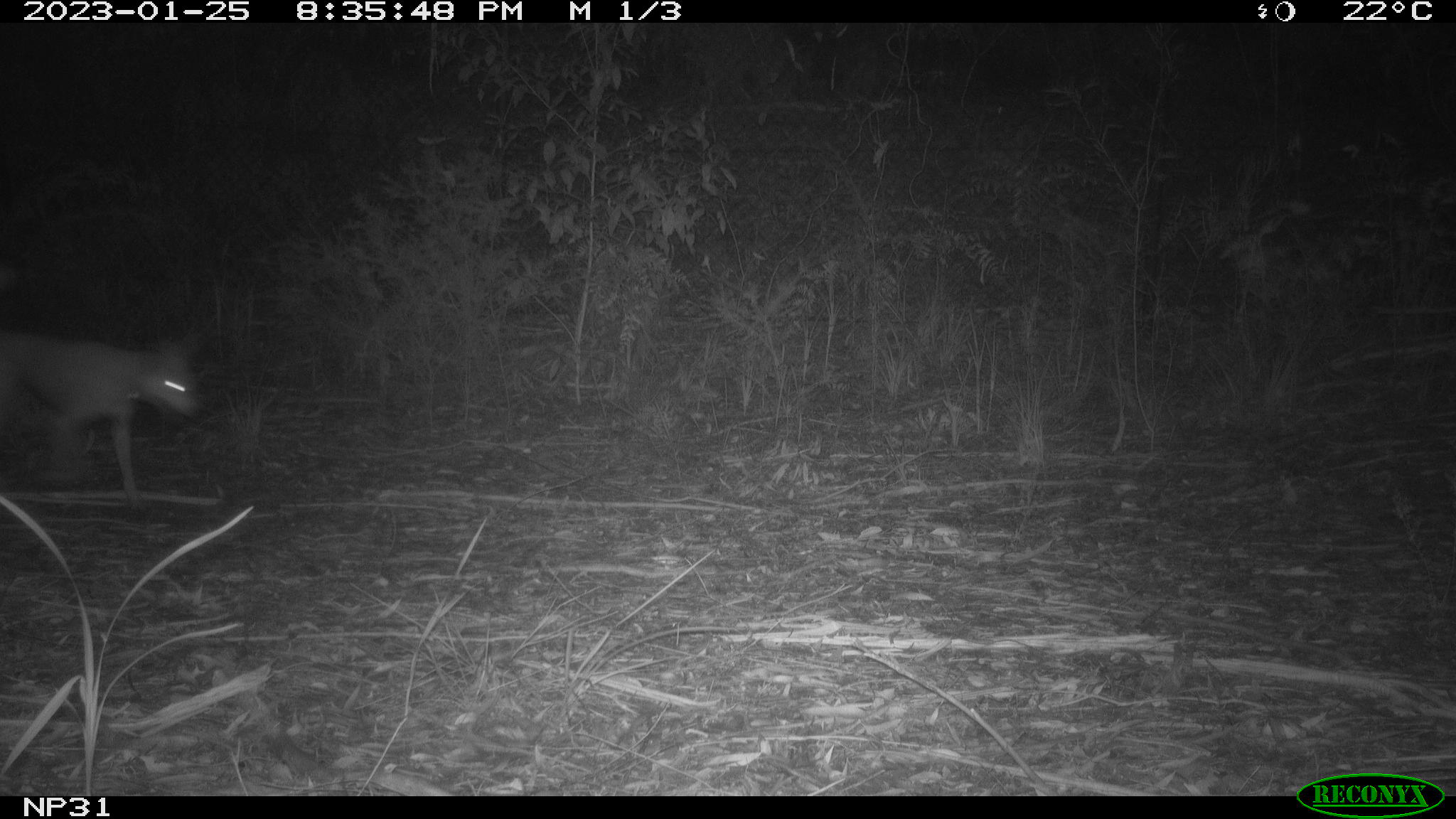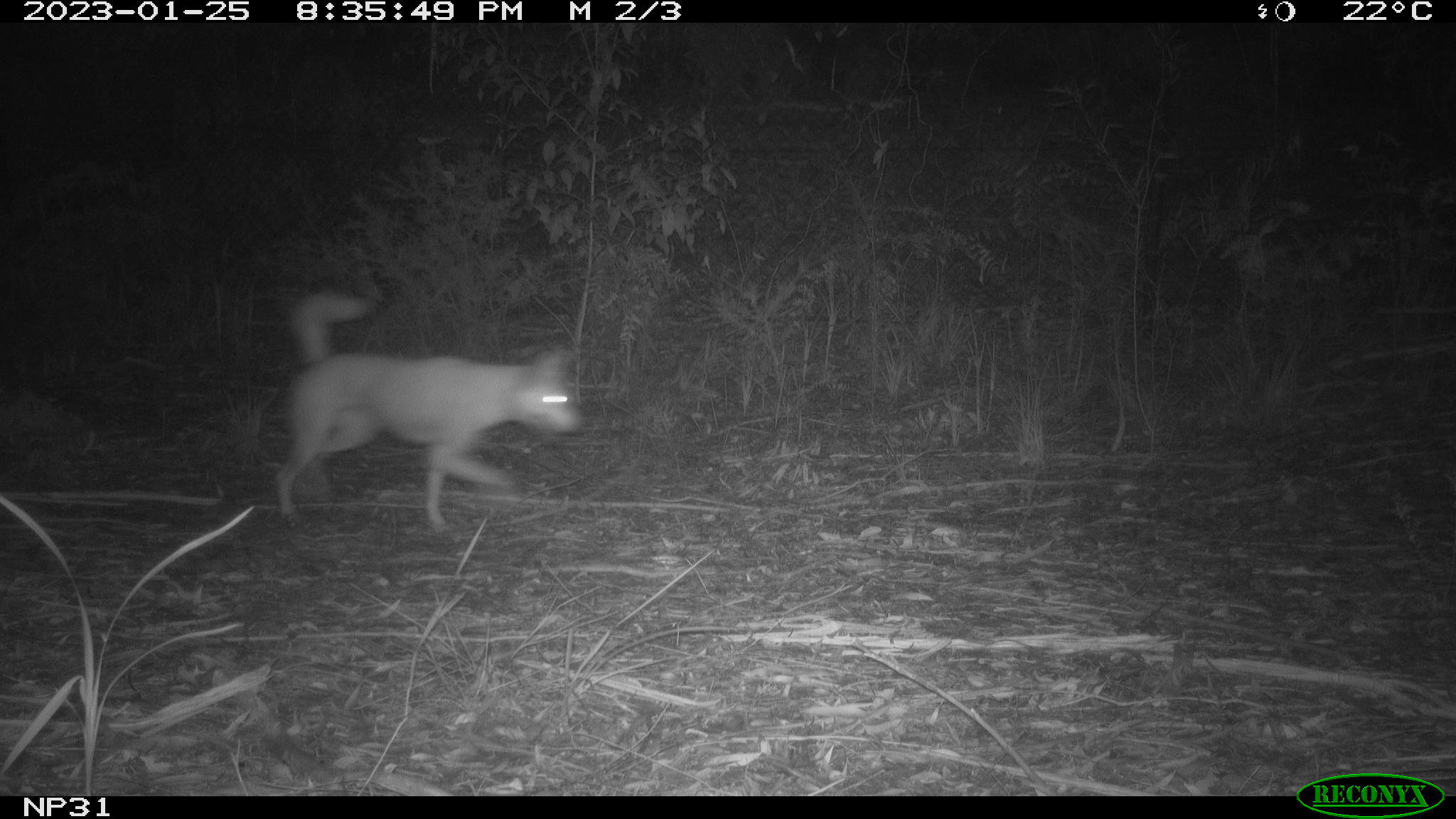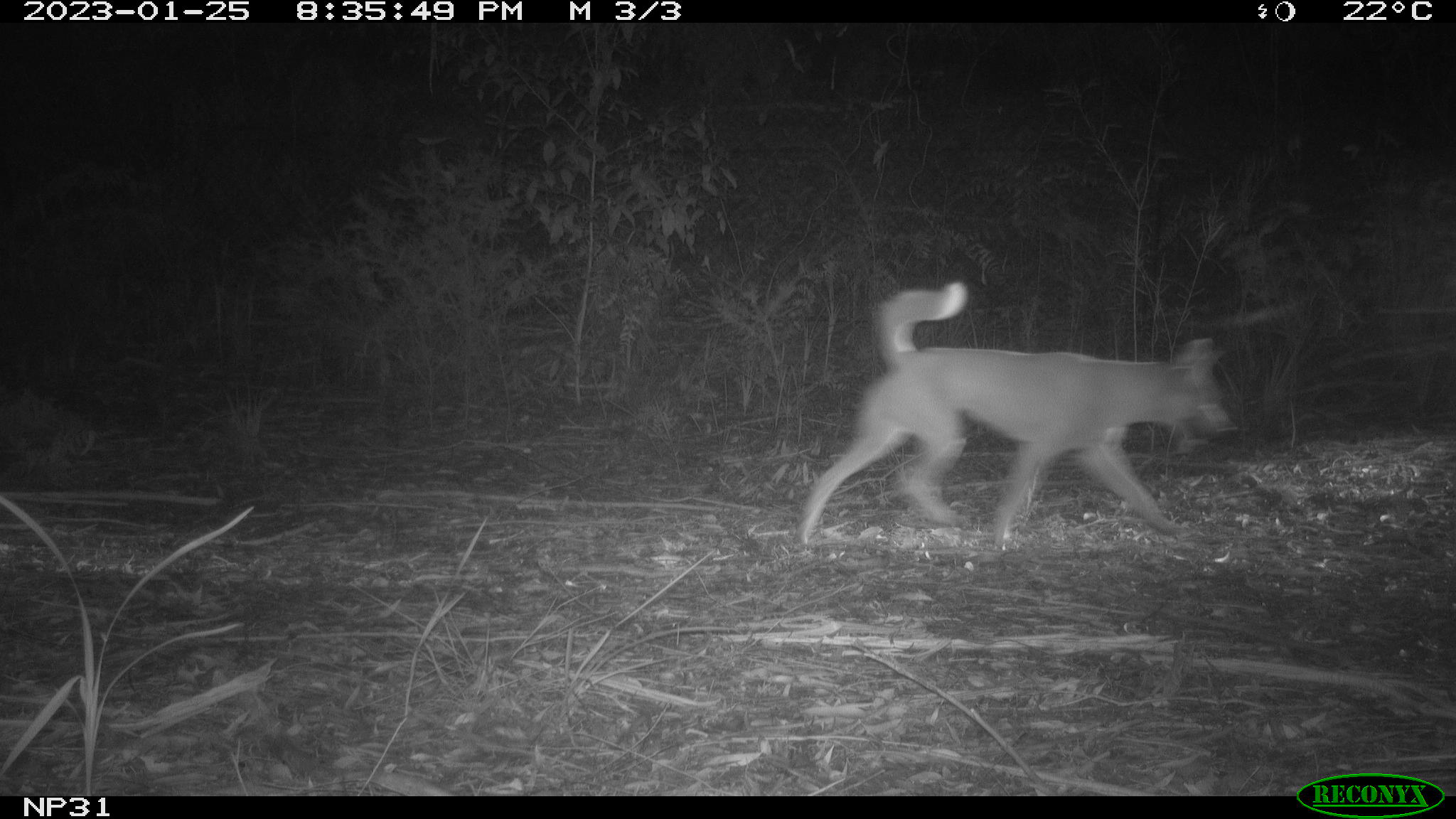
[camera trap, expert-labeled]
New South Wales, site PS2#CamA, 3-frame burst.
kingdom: Animalia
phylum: Chordata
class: Mammalia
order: Carnivora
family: Canidae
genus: Canis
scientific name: Canis familiaris dingo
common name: dingo